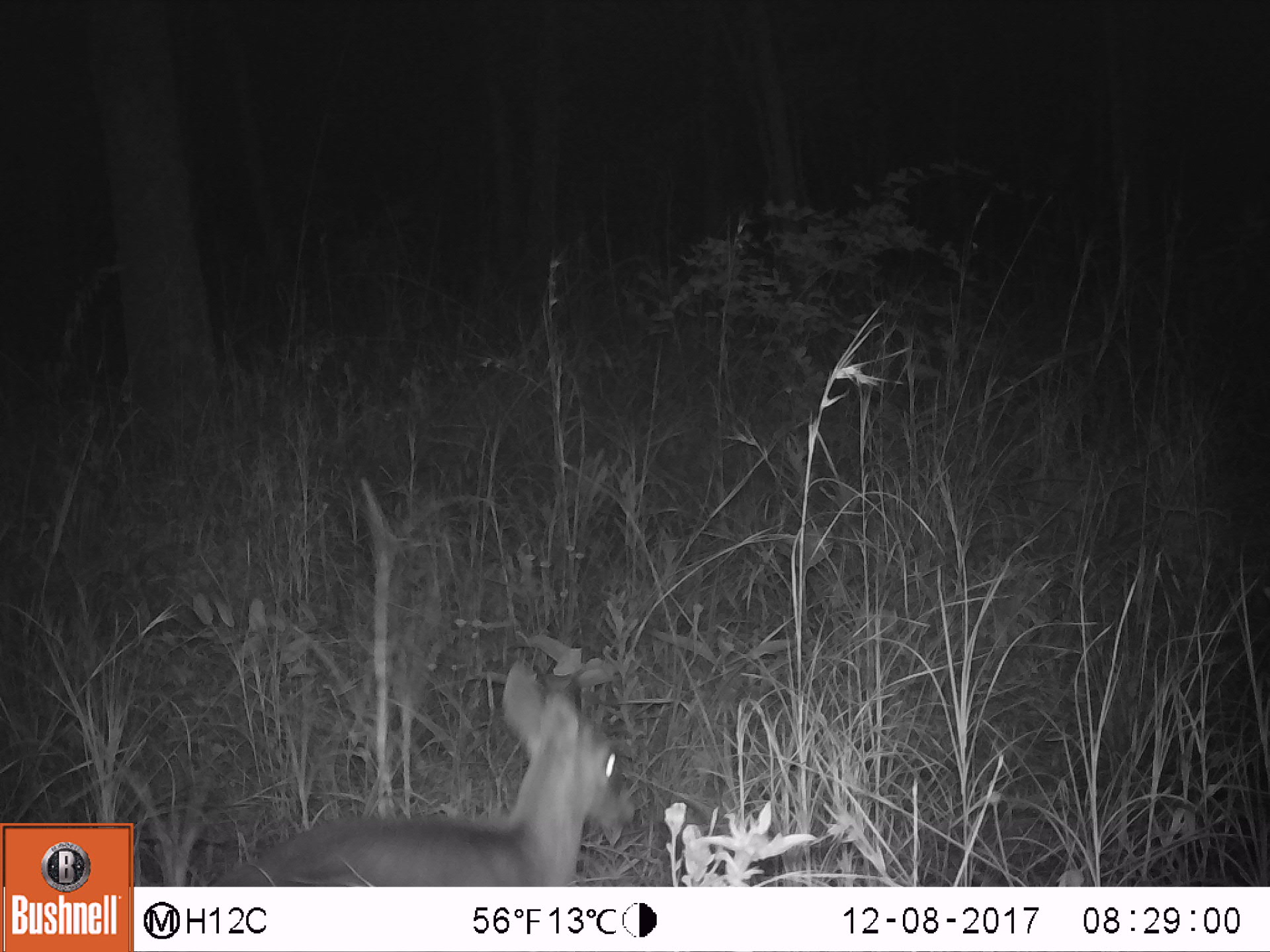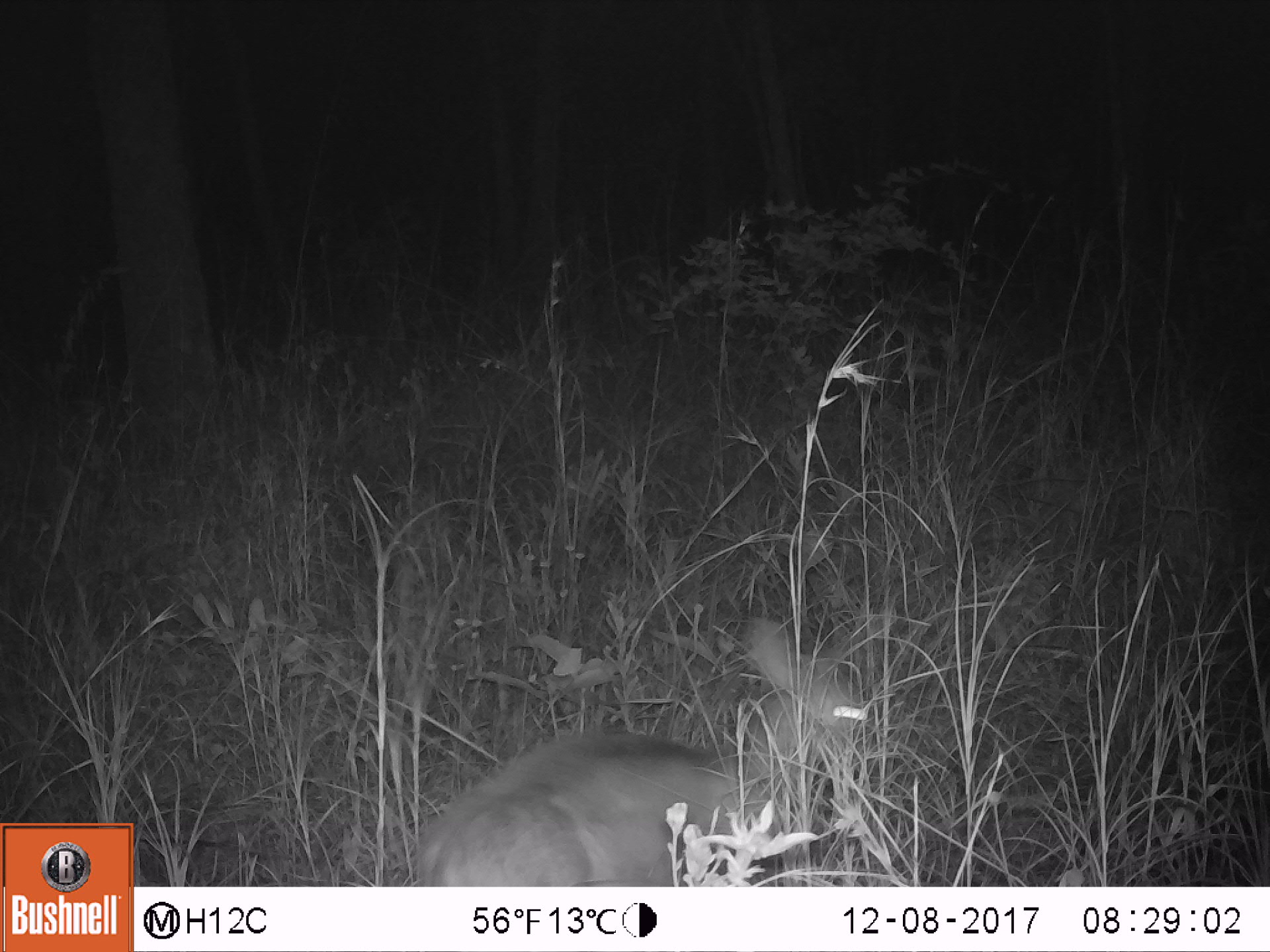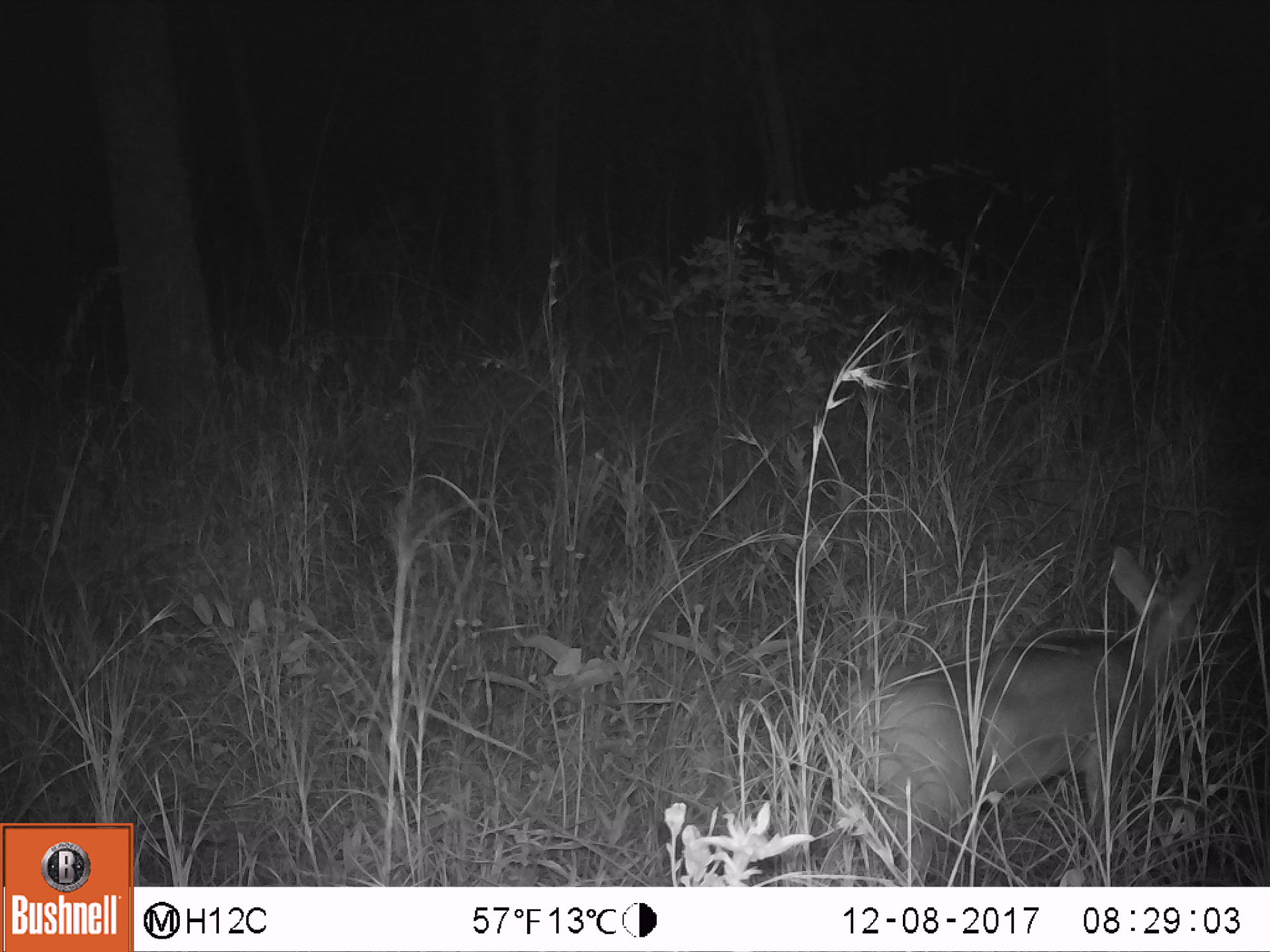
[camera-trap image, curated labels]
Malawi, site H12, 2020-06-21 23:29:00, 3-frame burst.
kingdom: Animalia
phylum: Chordata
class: Mammalia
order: Artiodactyla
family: Bovidae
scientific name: Antilopinae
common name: small antelope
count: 1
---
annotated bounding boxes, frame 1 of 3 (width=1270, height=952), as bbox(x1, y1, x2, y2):
small antelope: bbox(238, 661, 632, 880)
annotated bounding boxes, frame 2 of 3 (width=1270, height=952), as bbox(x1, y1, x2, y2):
small antelope: bbox(406, 614, 872, 883)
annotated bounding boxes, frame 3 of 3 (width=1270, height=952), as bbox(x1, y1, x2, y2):
small antelope: bbox(840, 540, 1217, 877)